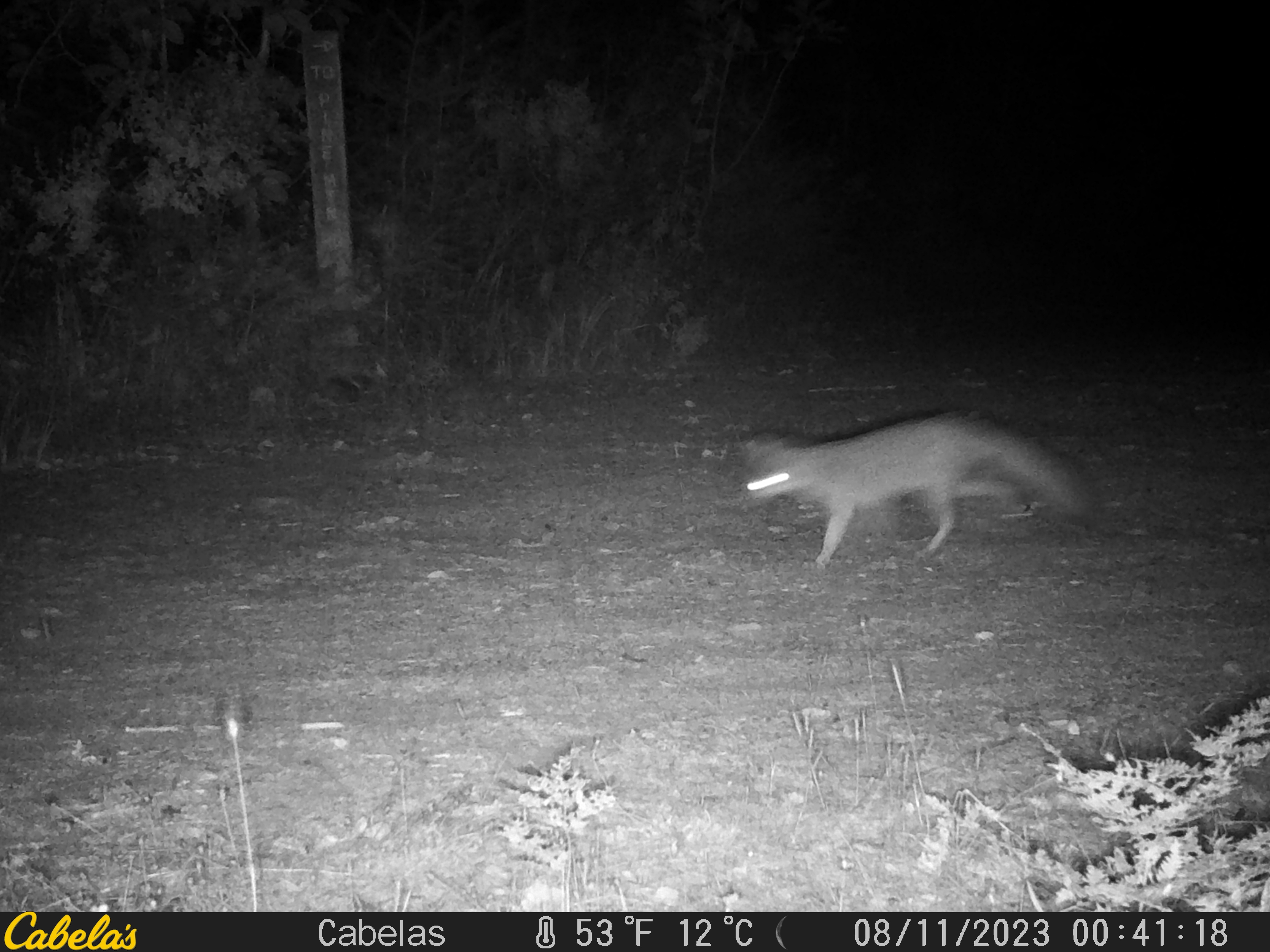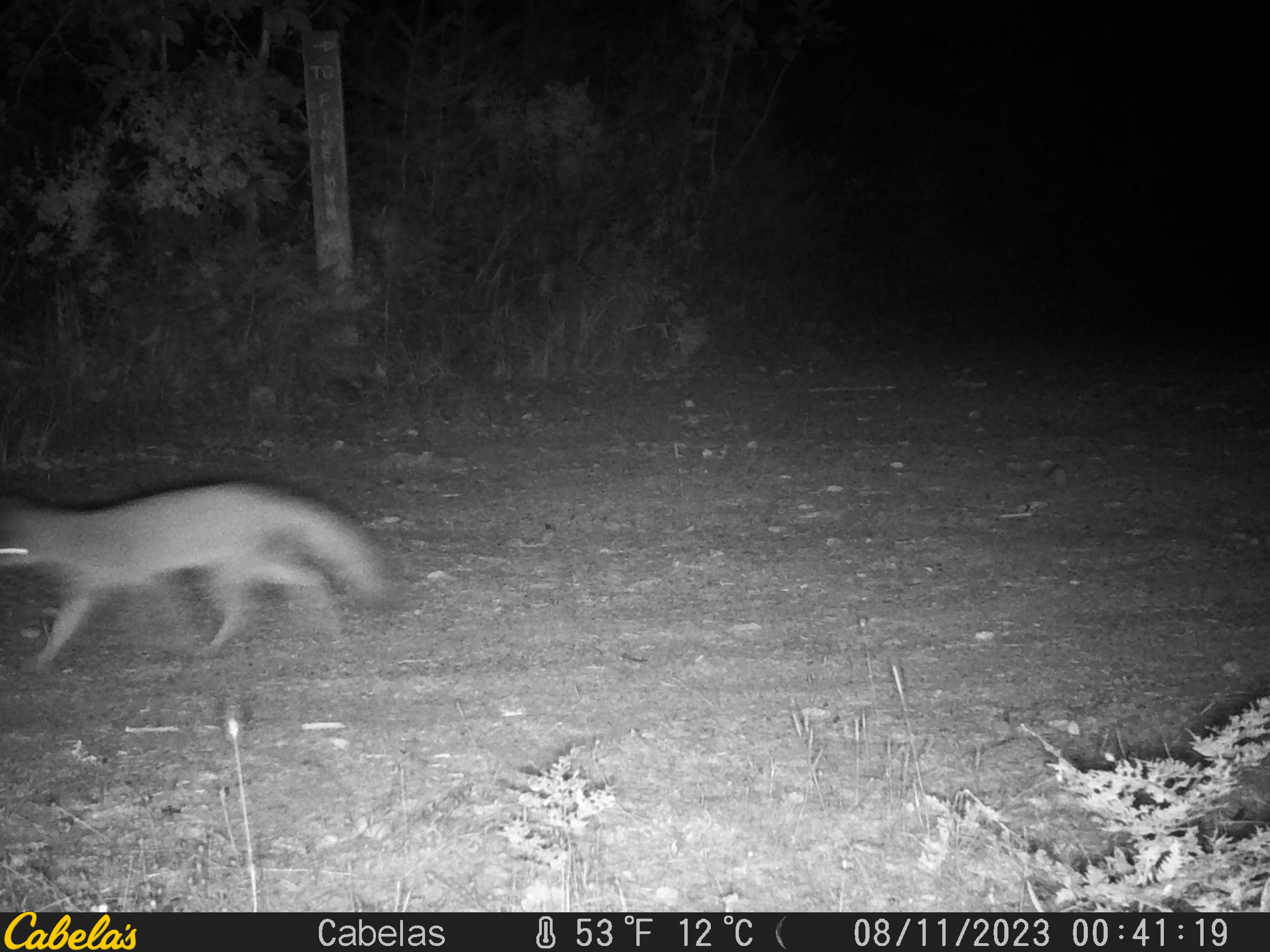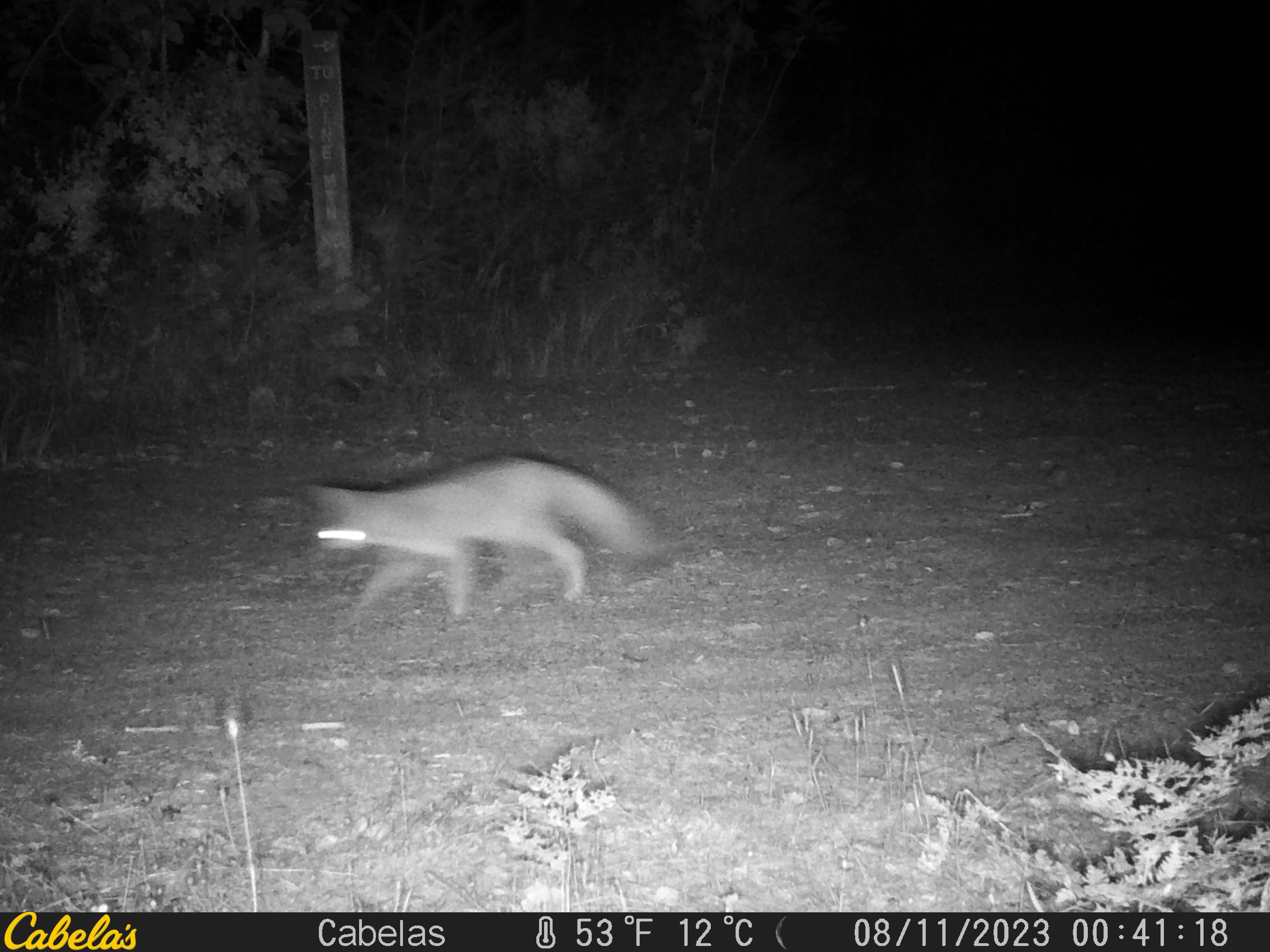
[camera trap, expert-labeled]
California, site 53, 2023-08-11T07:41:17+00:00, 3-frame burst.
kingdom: Animalia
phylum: Chordata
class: Mammalia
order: Carnivora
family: Canidae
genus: Urocyon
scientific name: Urocyon cinereoargenteus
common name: gray fox